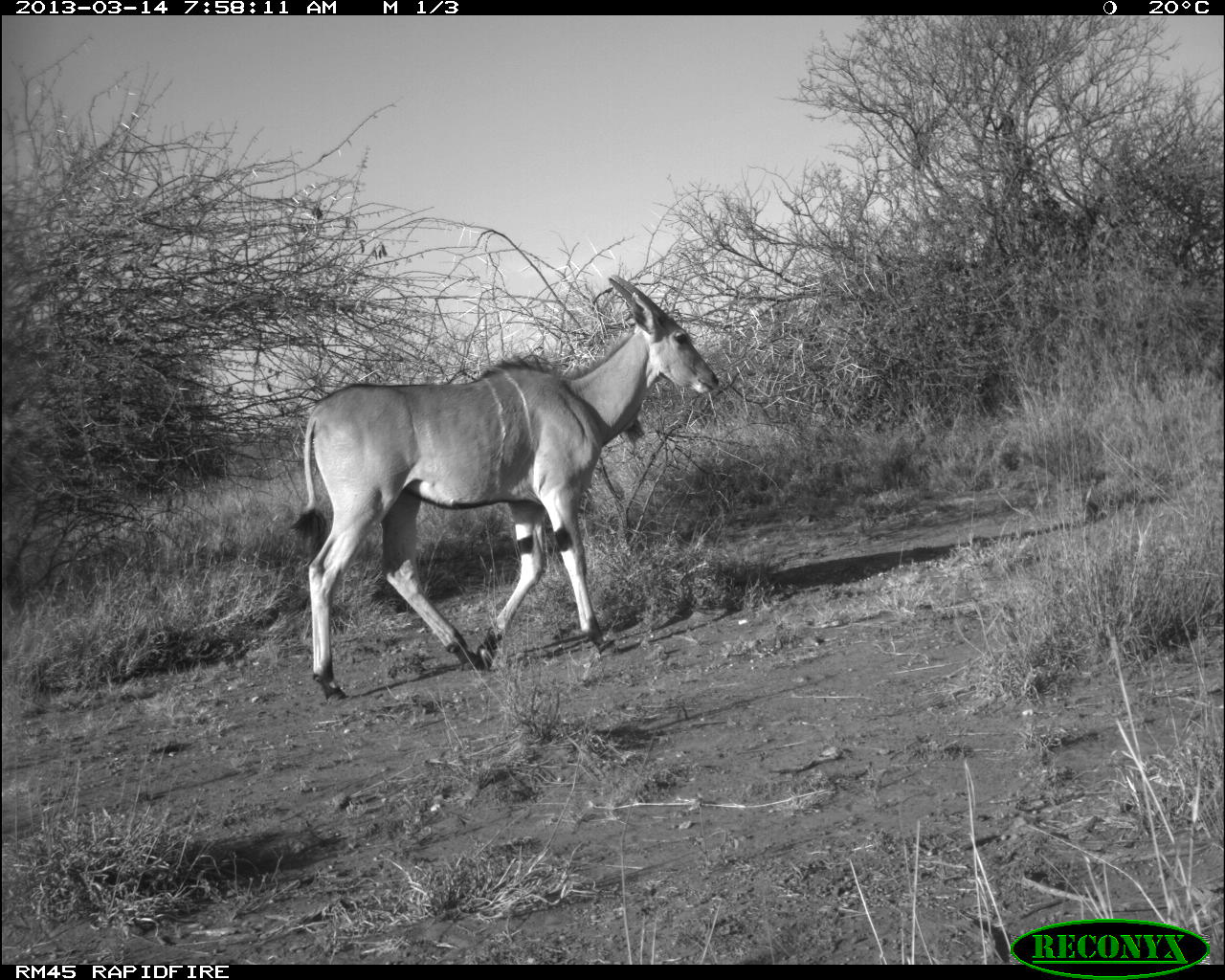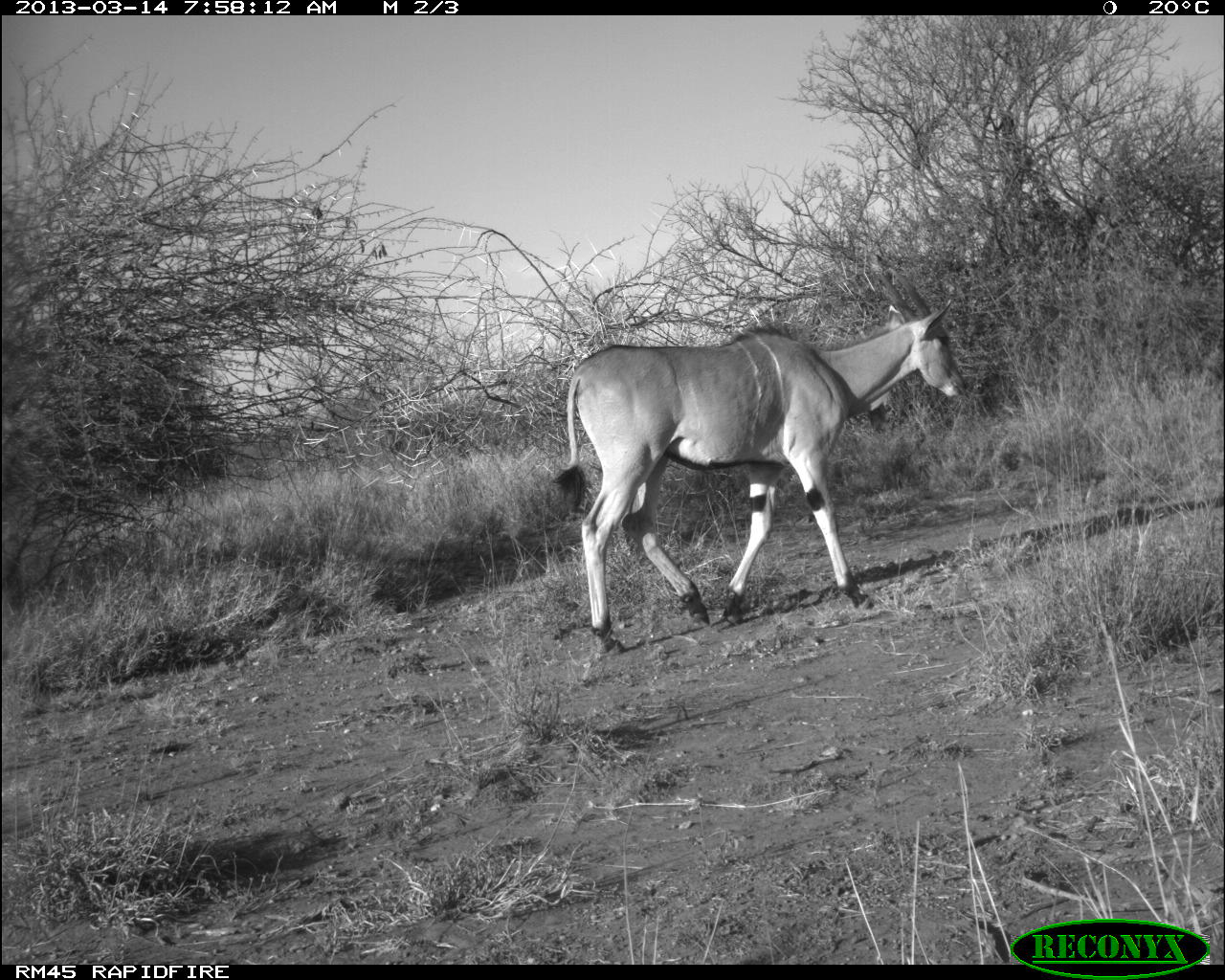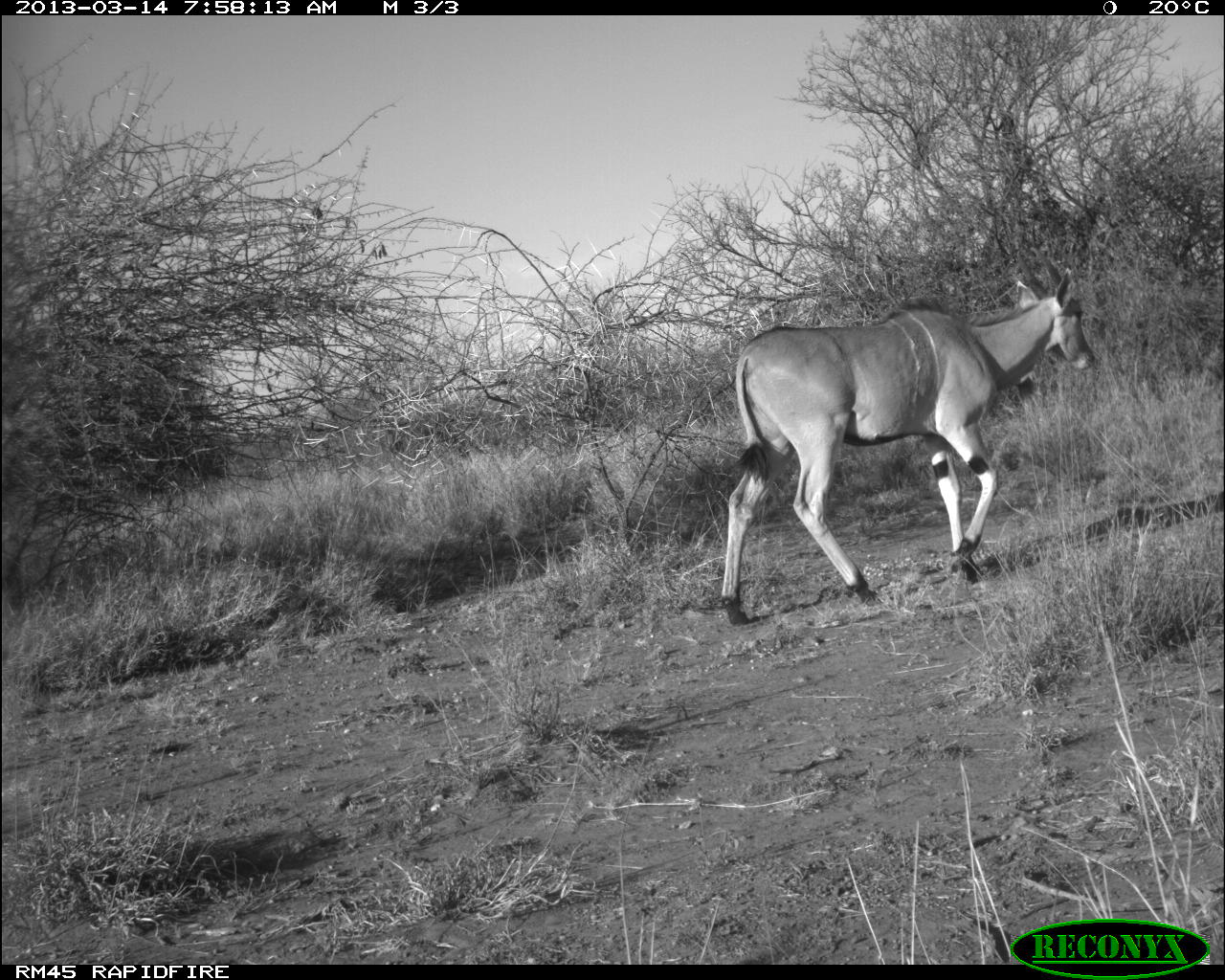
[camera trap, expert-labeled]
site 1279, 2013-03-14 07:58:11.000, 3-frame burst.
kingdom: Animalia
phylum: Chordata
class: Mammalia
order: Artiodactyla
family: Bovidae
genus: Tragelaphus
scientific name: Tragelaphus oryx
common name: eland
Tragelaphus oryx (eland), count 1.